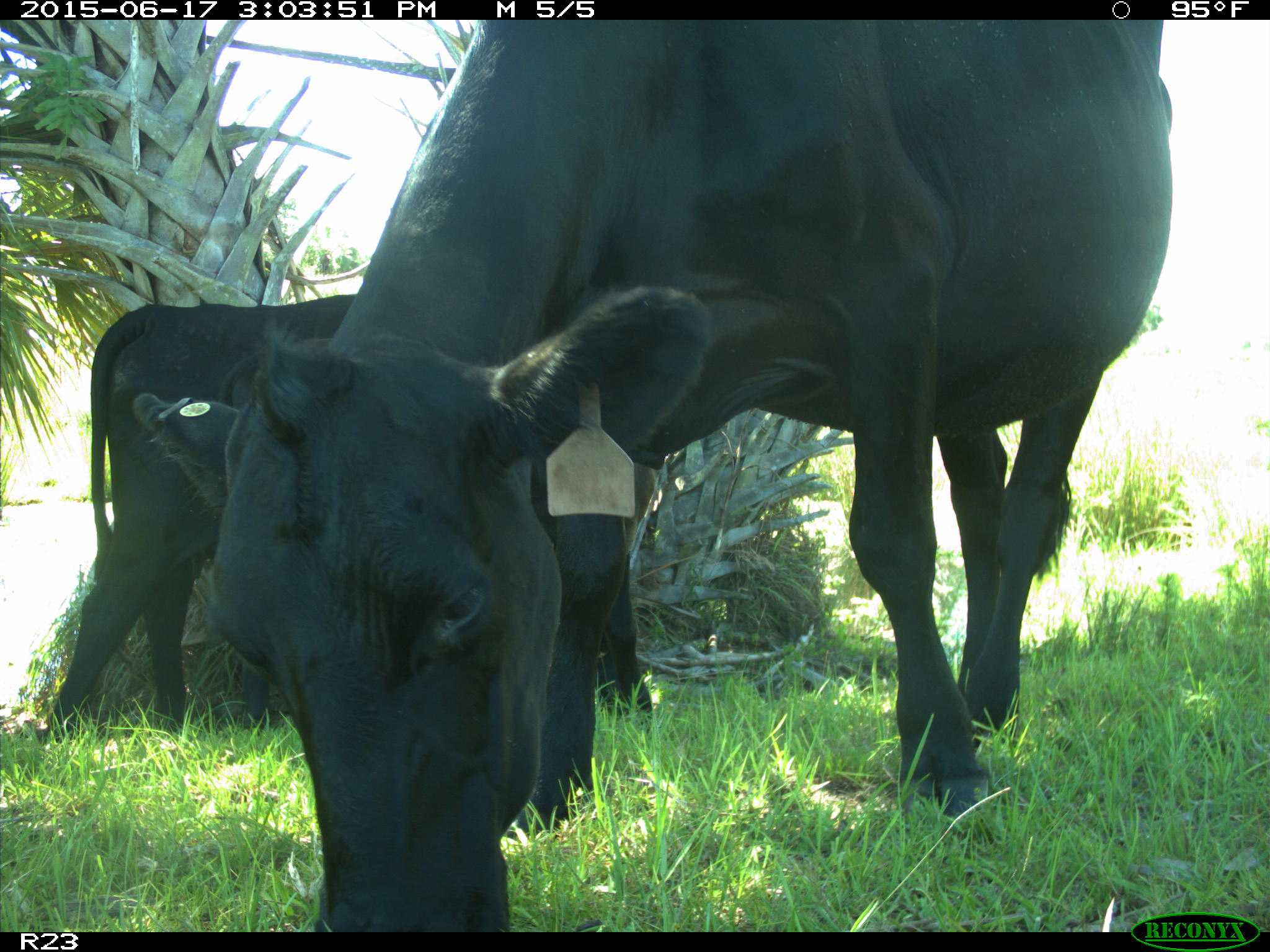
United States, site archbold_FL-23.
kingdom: Animalia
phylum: Chordata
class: Mammalia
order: Artiodactyla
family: Bovidae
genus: Bos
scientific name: Bos taurus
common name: domestic cow